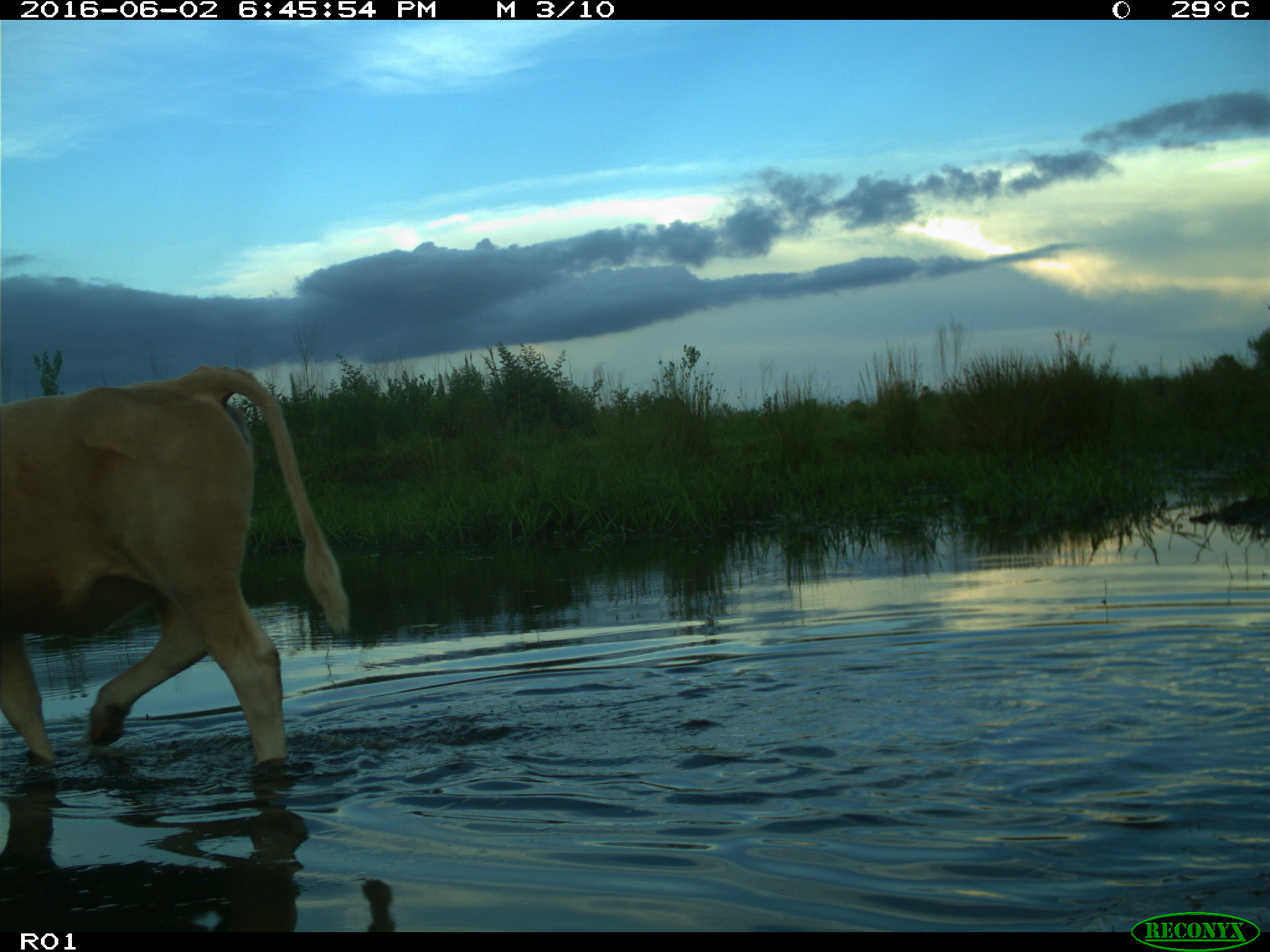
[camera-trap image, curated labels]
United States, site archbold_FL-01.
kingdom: Animalia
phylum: Chordata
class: Mammalia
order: Artiodactyla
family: Bovidae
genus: Bos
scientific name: Bos taurus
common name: domestic cow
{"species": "Bos taurus (domestic cow)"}